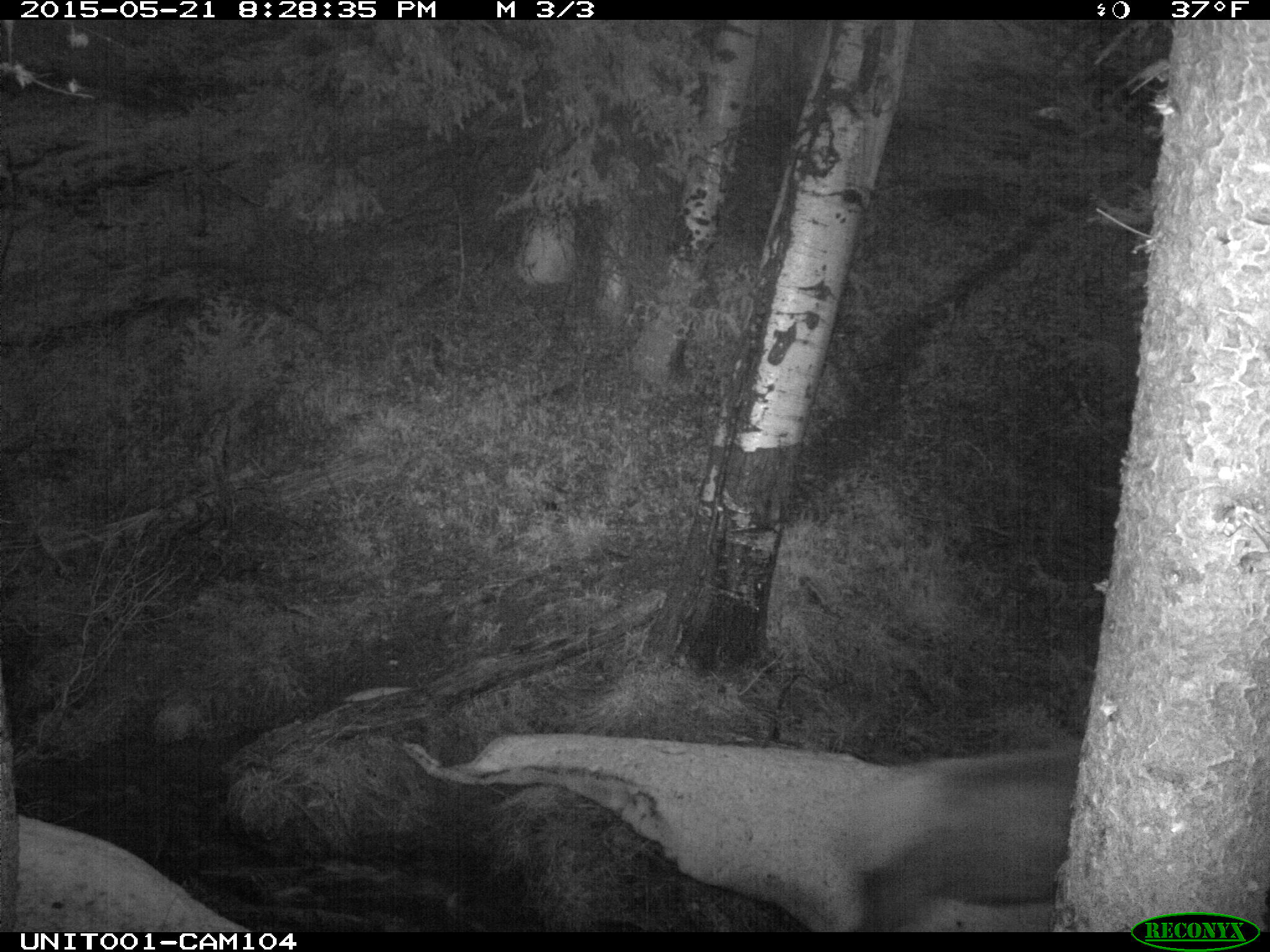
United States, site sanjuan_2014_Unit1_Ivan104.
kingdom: Animalia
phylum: Chordata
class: Mammalia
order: Artiodactyla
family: Cervidae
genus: Cervus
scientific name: Cervus elaphus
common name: red deer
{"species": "Cervus elaphus (red deer)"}